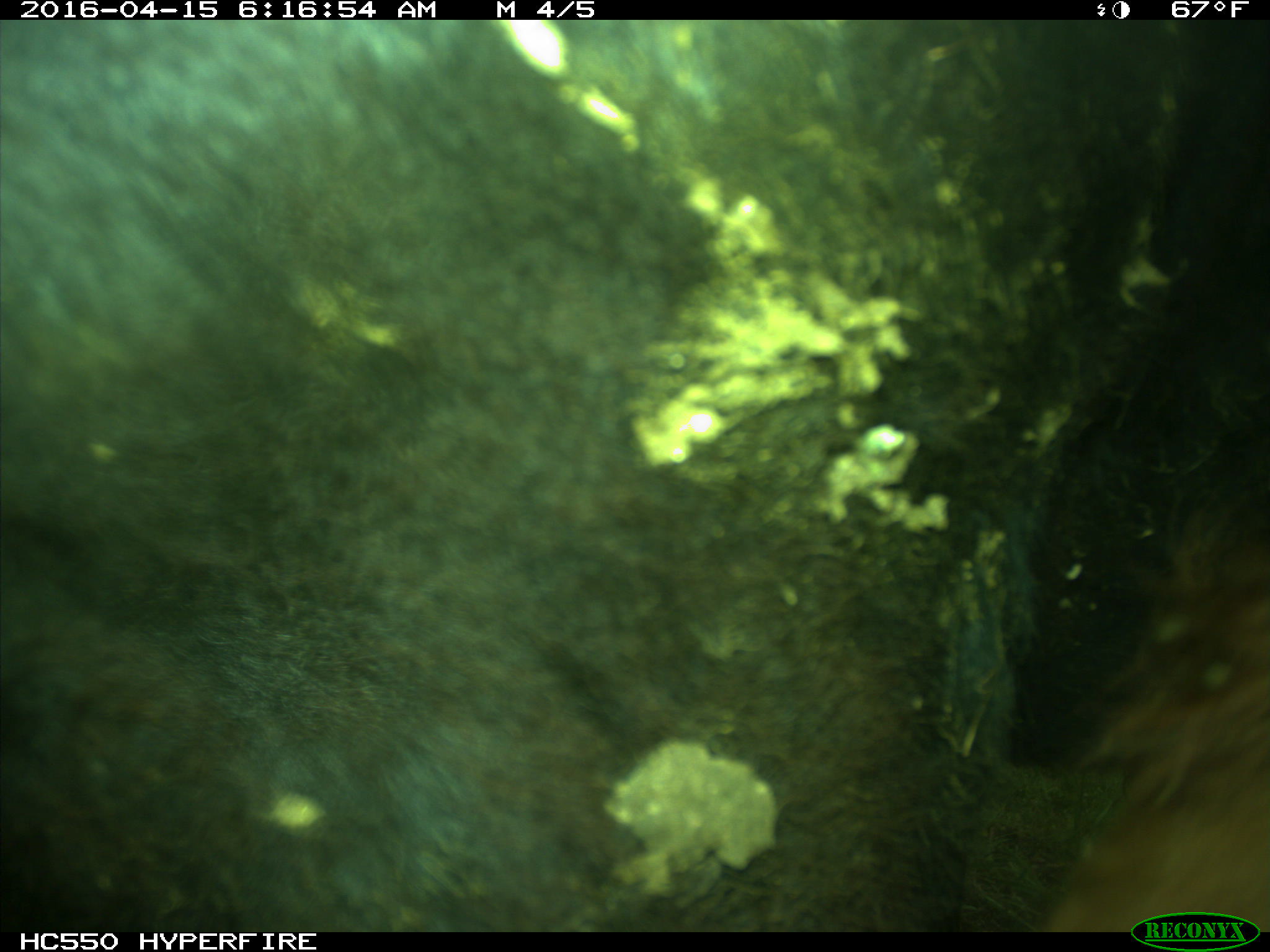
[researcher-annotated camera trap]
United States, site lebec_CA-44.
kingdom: Animalia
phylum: Chordata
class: Mammalia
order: Artiodactyla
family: Bovidae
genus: Bos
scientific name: Bos taurus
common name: domestic cow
Bos taurus (domestic cow).